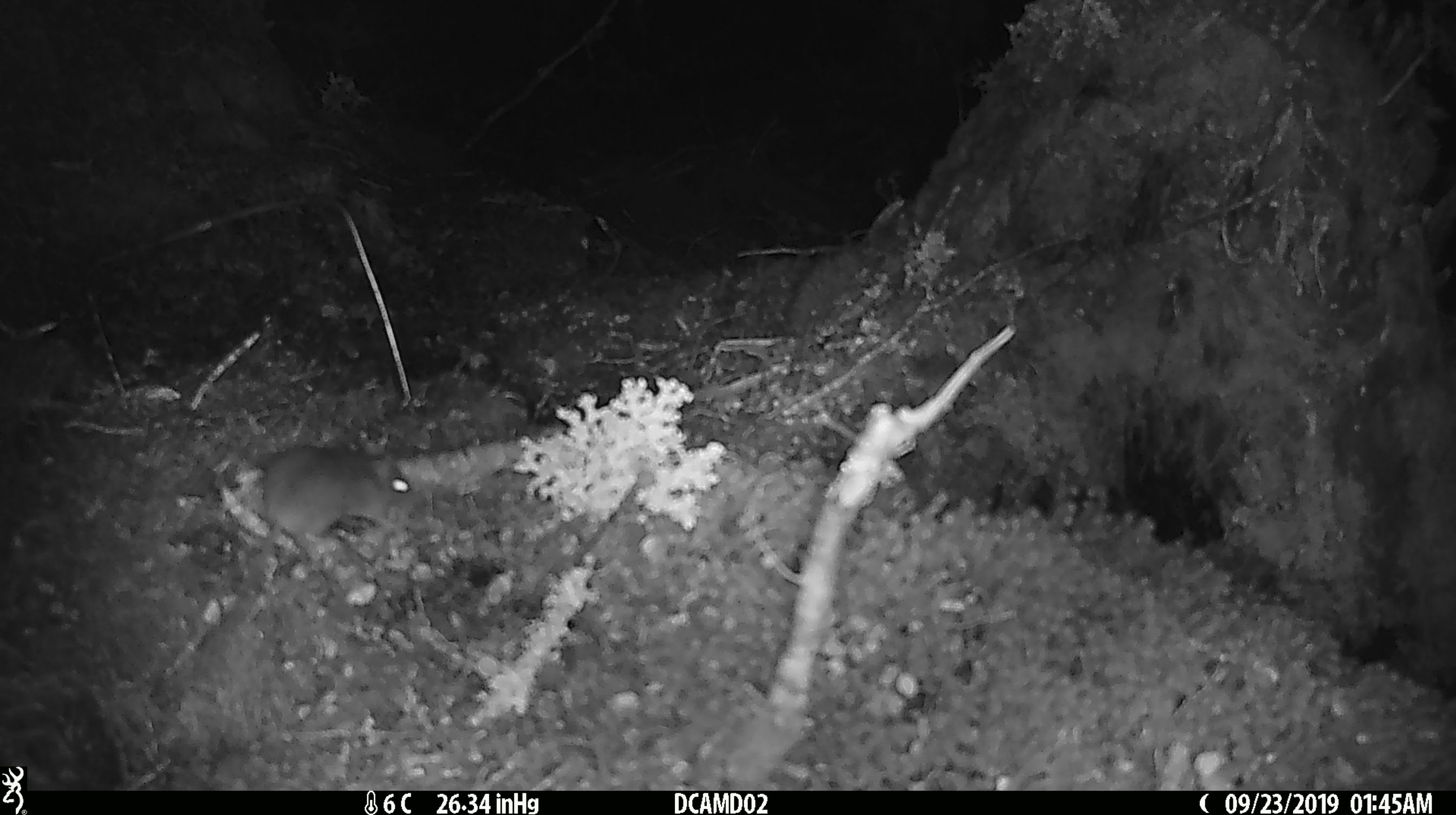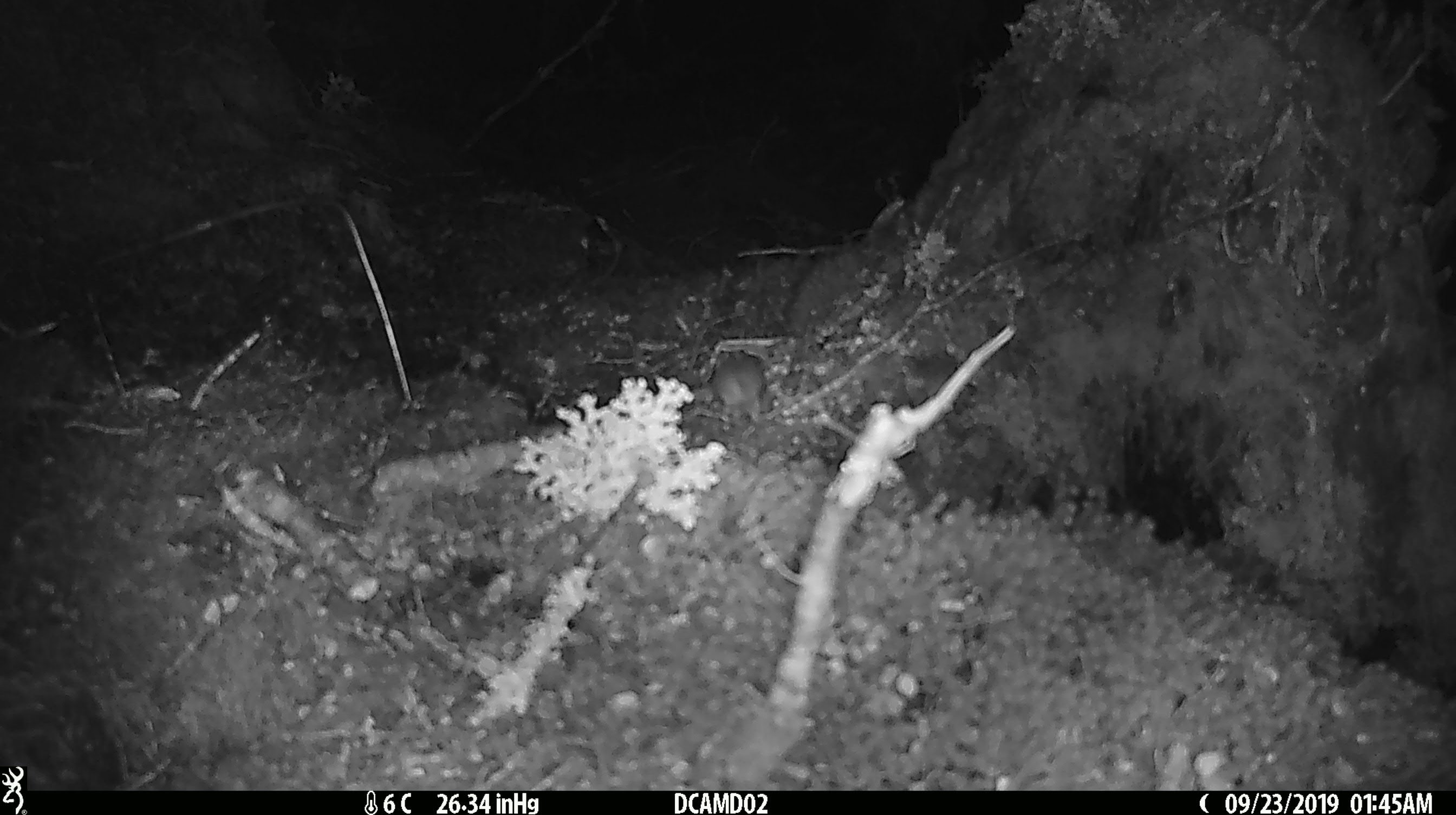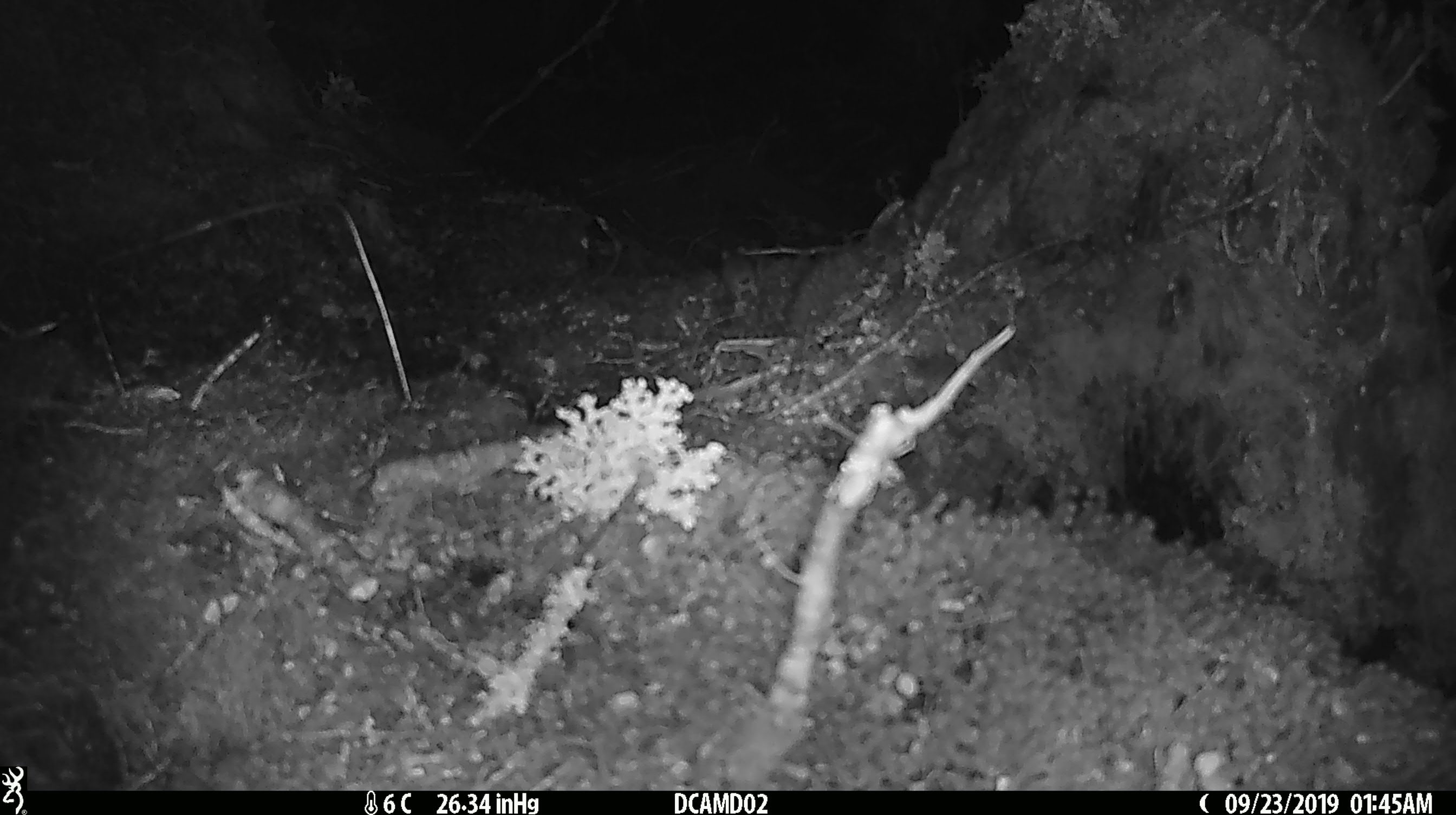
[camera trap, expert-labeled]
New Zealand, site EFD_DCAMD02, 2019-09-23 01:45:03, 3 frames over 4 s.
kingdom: Animalia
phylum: Chordata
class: Mammalia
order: Rodentia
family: Muridae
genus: Mus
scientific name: Mus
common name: mouse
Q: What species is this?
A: Mouse (Mus).